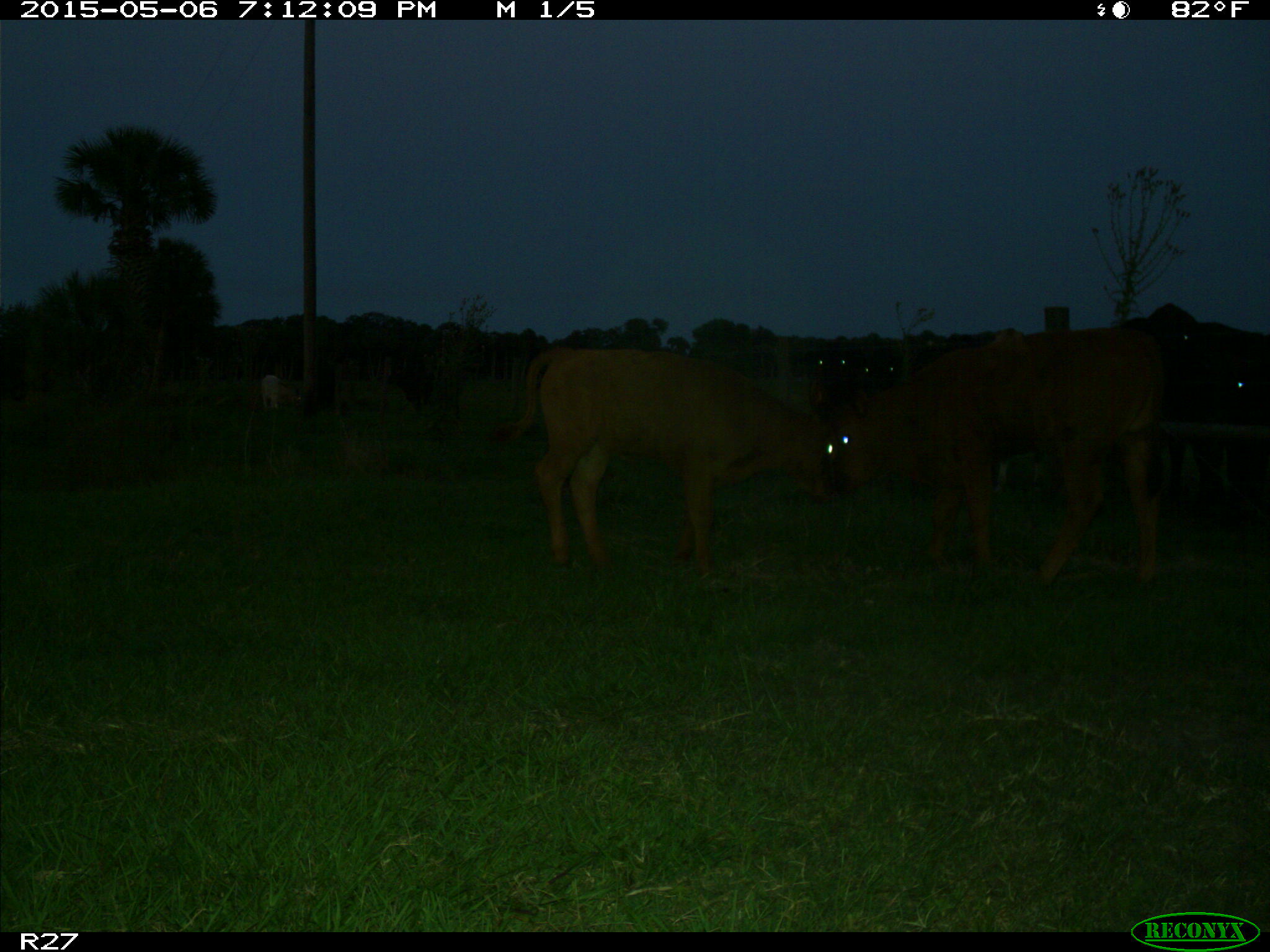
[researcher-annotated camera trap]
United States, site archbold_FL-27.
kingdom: Animalia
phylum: Chordata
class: Mammalia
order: Artiodactyla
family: Bovidae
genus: Bos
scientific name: Bos taurus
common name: domestic cow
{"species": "Bos taurus (domestic cow)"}